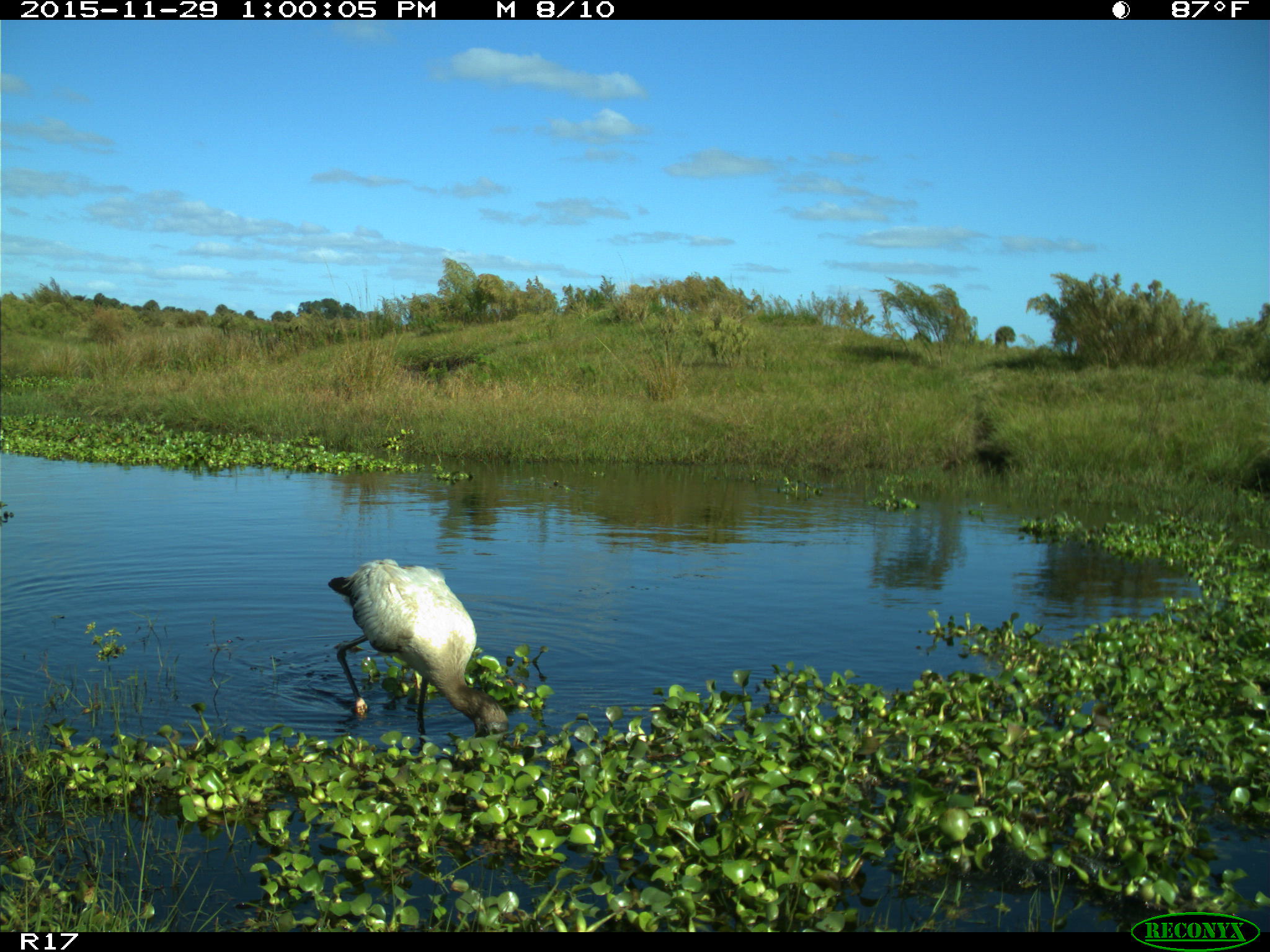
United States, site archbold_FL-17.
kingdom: Animalia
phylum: Chordata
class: Aves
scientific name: Aves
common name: birds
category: unidentified bird